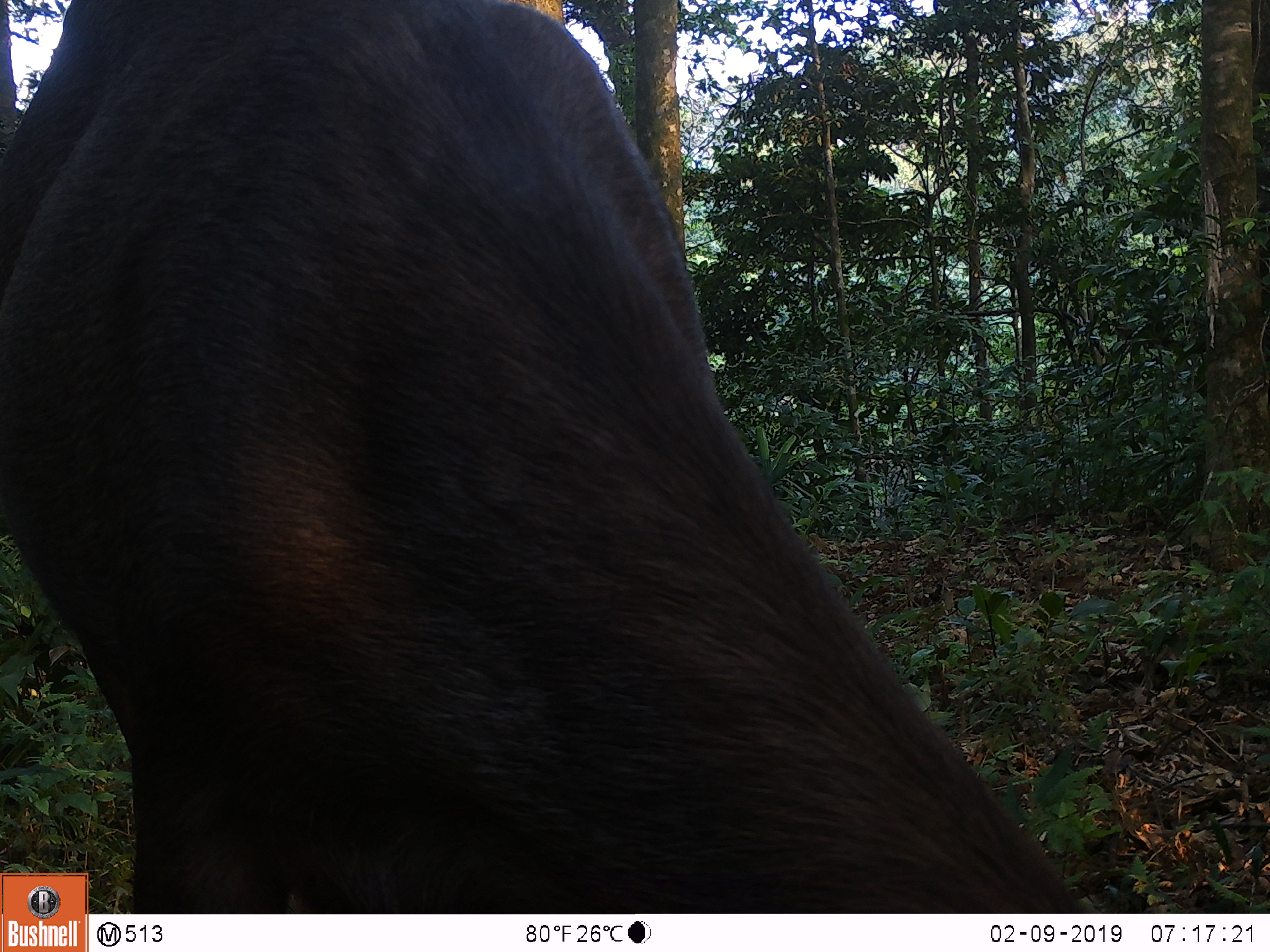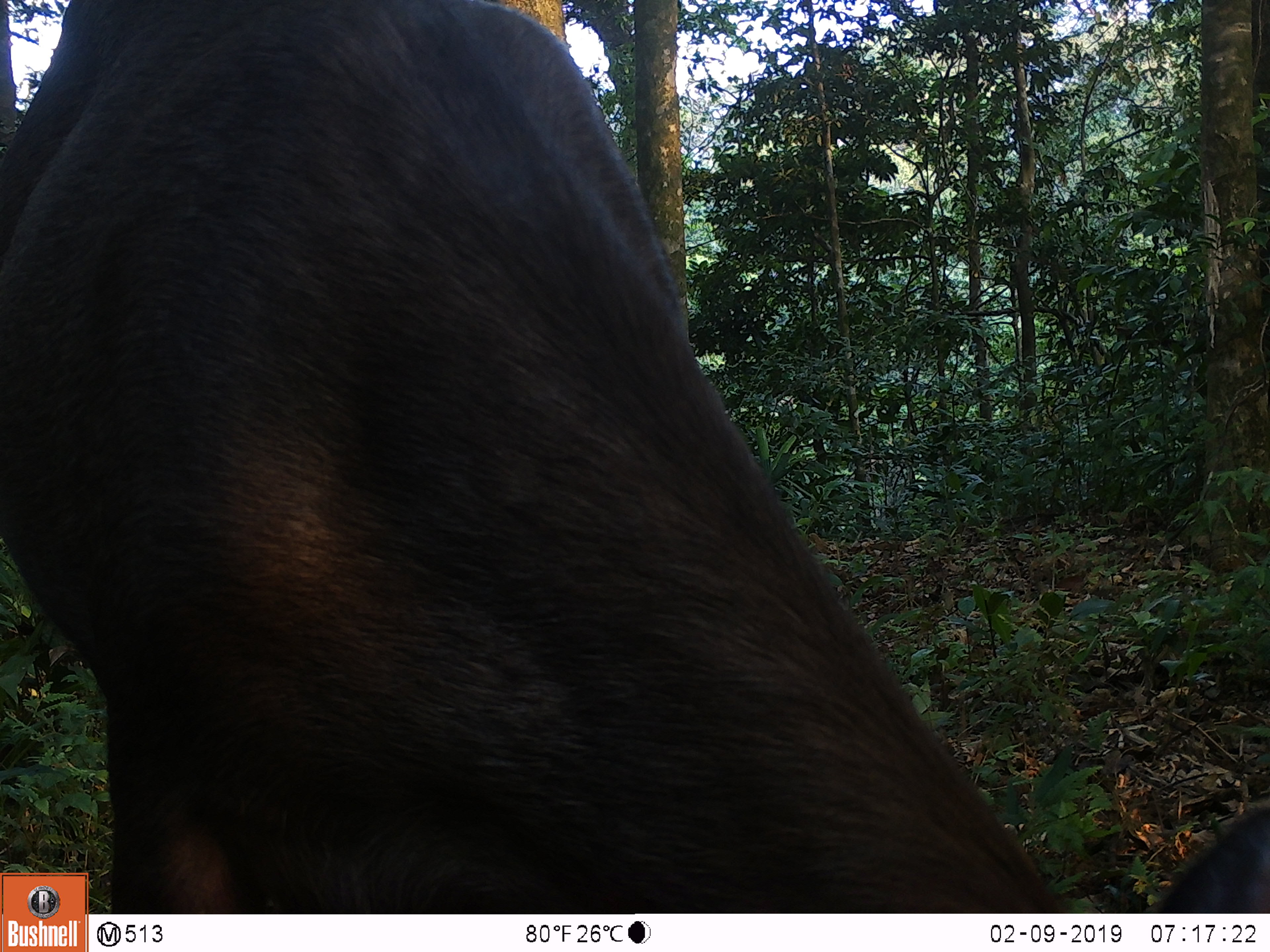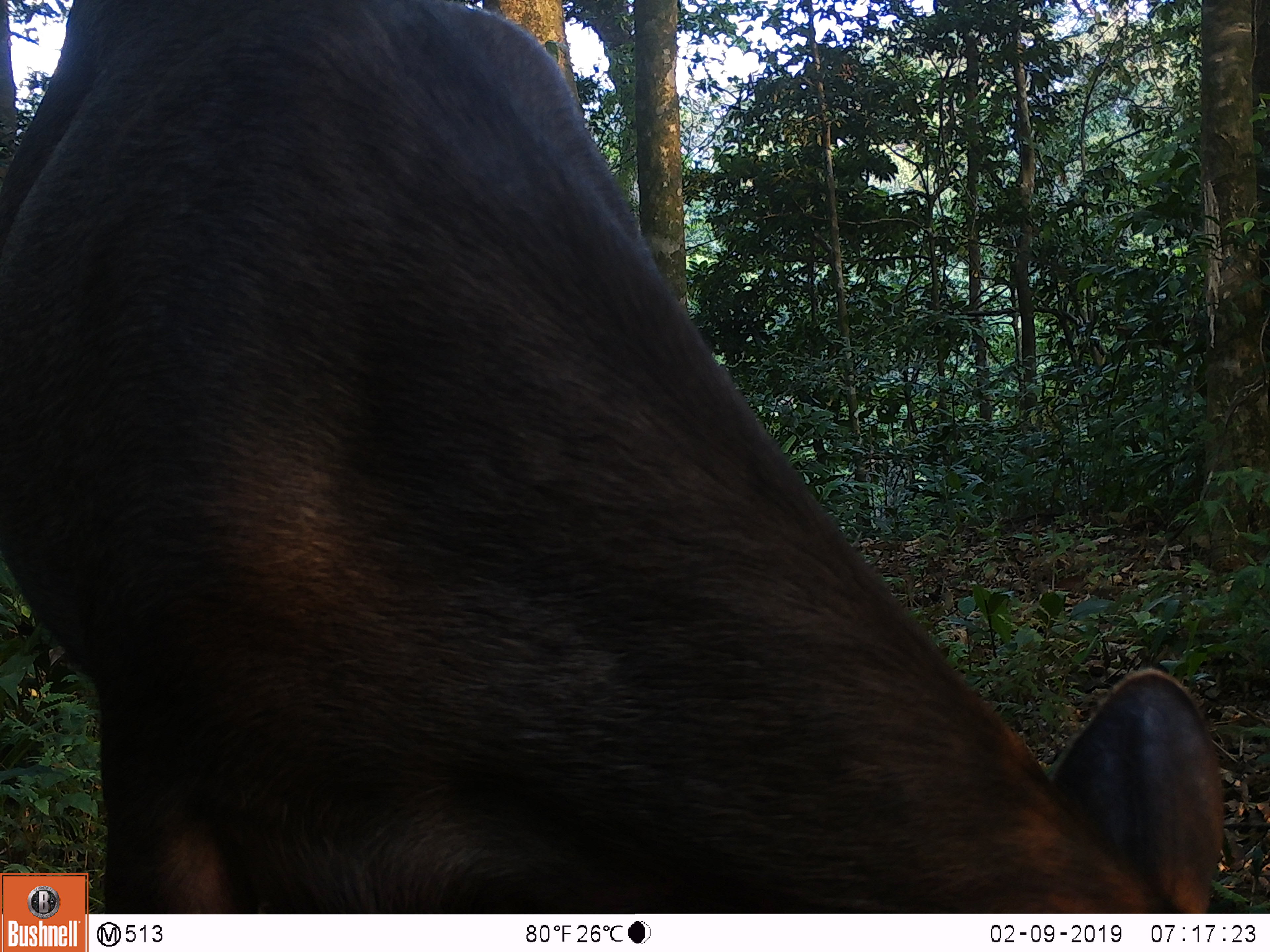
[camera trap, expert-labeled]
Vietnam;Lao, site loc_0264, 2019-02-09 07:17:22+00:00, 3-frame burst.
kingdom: Animalia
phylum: Chordata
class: Mammalia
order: Artiodactyla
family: Cervidae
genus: Rusa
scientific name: Rusa unicolor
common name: sambar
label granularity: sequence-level